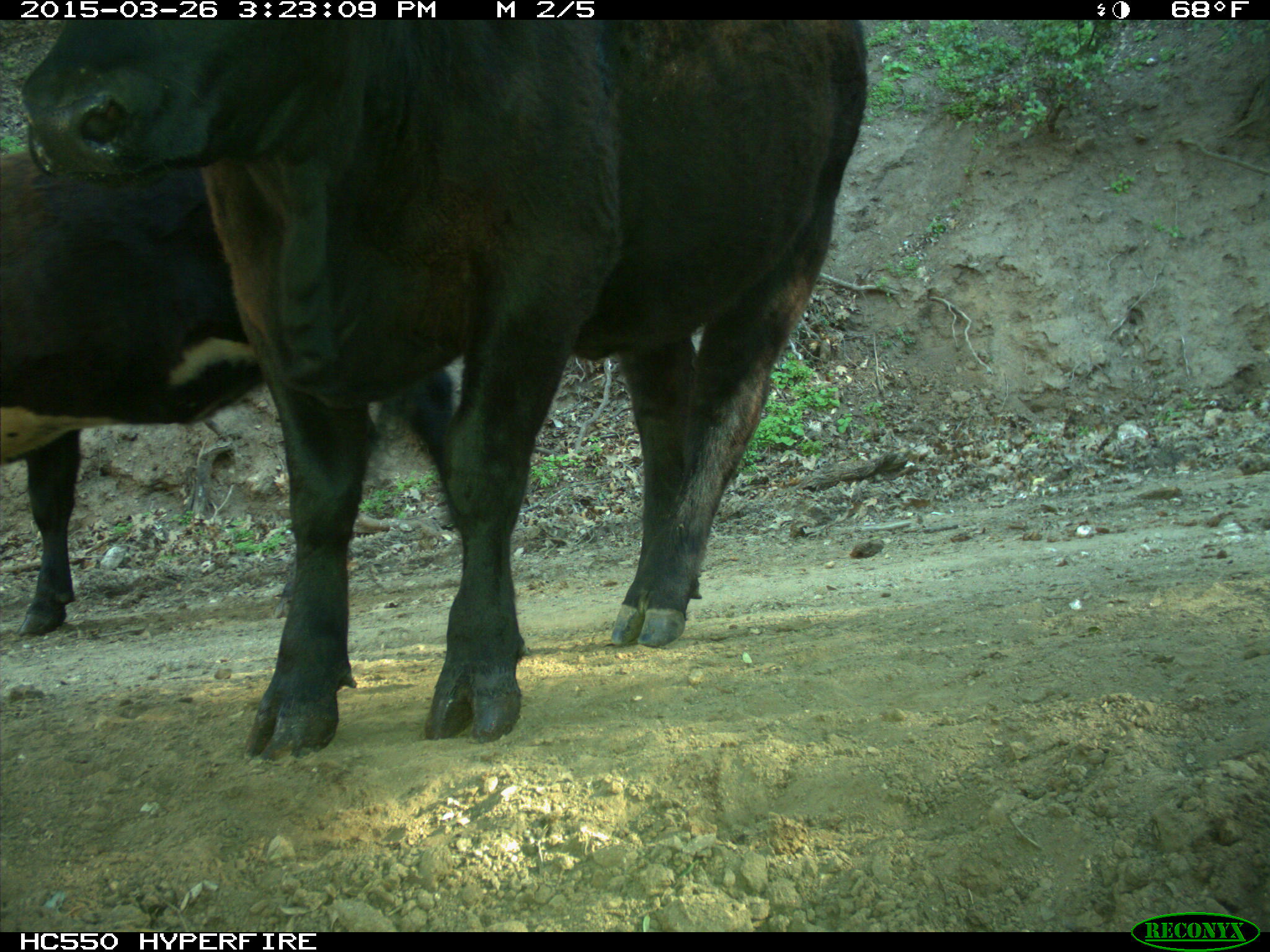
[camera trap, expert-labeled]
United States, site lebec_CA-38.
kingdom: Animalia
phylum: Chordata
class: Mammalia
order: Artiodactyla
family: Bovidae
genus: Bos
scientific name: Bos taurus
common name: domestic cow